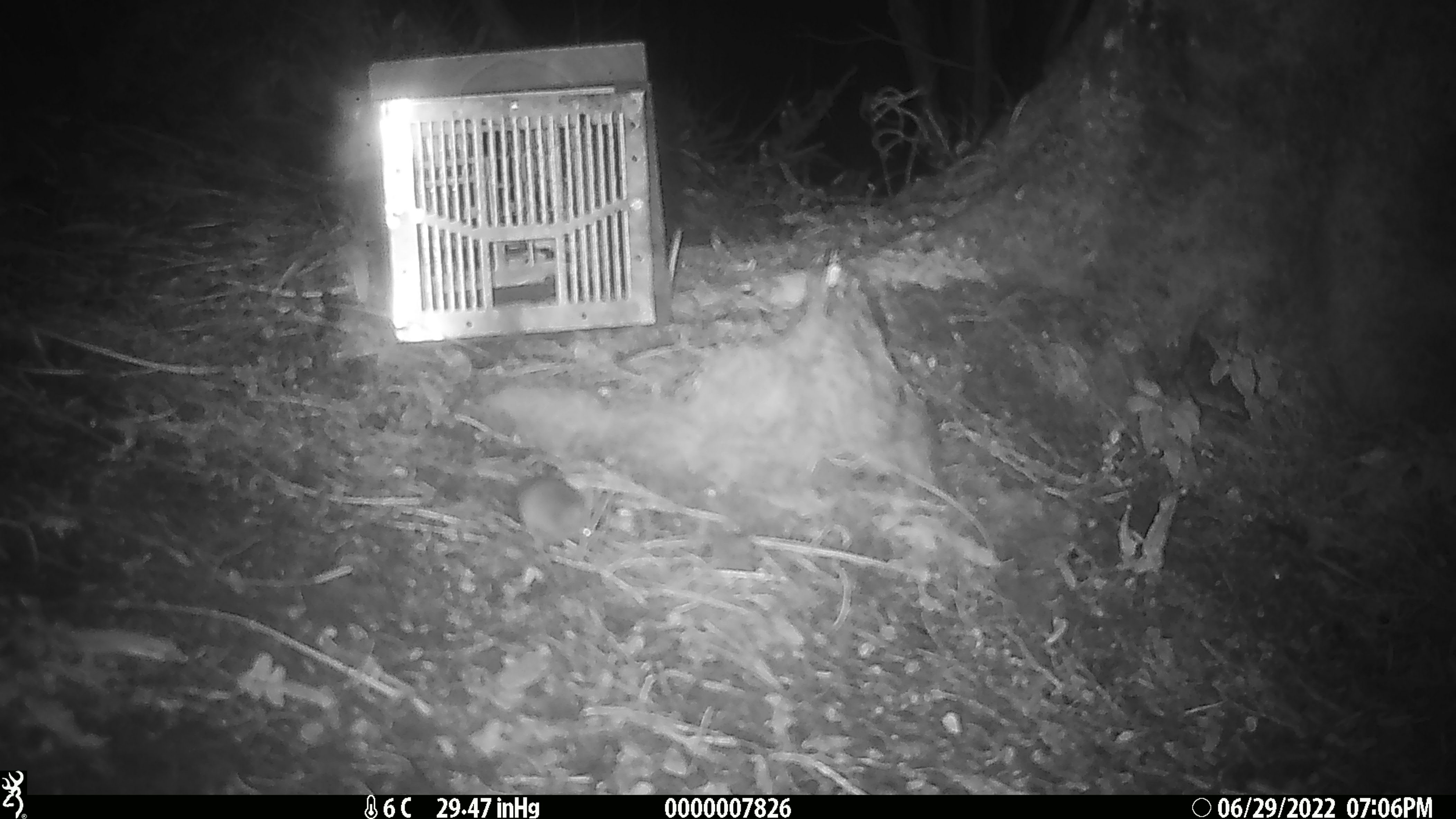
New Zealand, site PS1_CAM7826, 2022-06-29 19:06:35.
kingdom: Animalia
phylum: Chordata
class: Mammalia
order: Rodentia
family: Muridae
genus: Mus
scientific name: Mus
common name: mouse